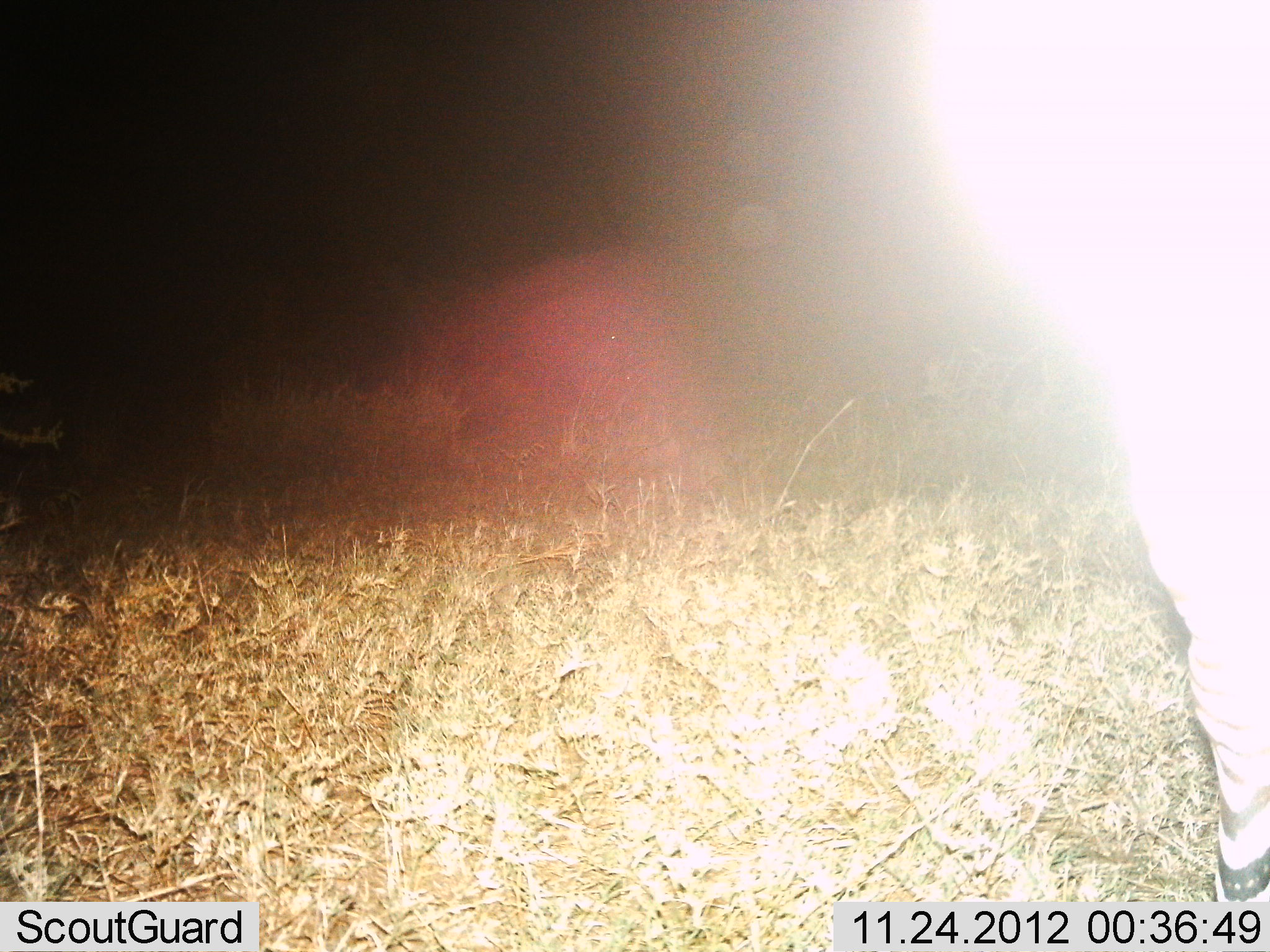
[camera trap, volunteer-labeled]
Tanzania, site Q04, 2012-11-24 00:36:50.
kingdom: Animalia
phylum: Chordata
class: Mammalia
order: Perissodactyla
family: Equidae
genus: Equus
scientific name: Equus quagga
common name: plains zebra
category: zebra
Zebra (plains zebra) (Equus quagga), count 1. Behavior (volunteer vote fractions): standing 100%, resting 0%, moving 0%, interacting 0%. Young present (vote fraction): 0%. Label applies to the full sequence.